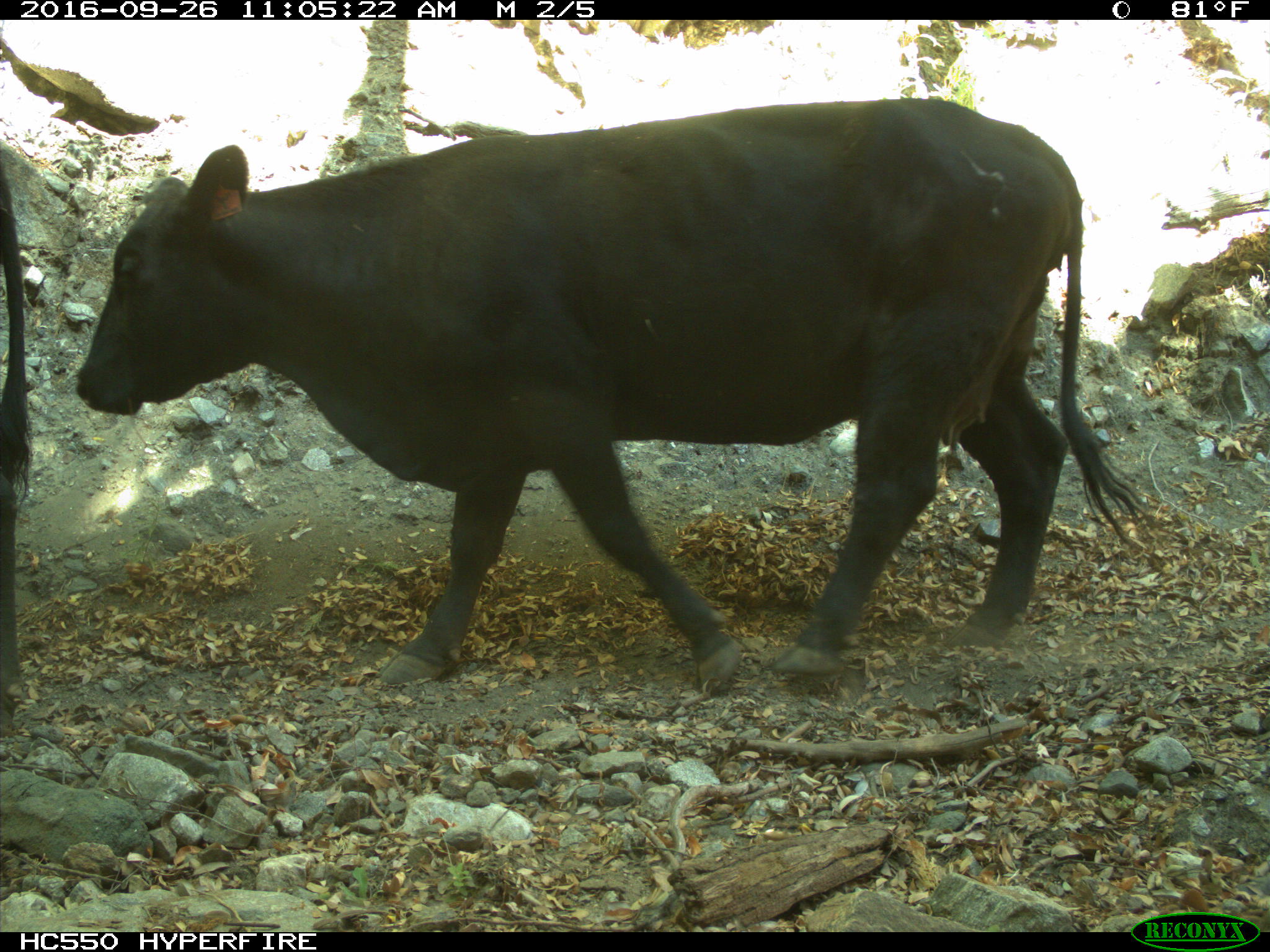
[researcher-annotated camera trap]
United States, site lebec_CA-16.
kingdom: Animalia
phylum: Chordata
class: Mammalia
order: Artiodactyla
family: Bovidae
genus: Bos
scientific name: Bos taurus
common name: domestic cow